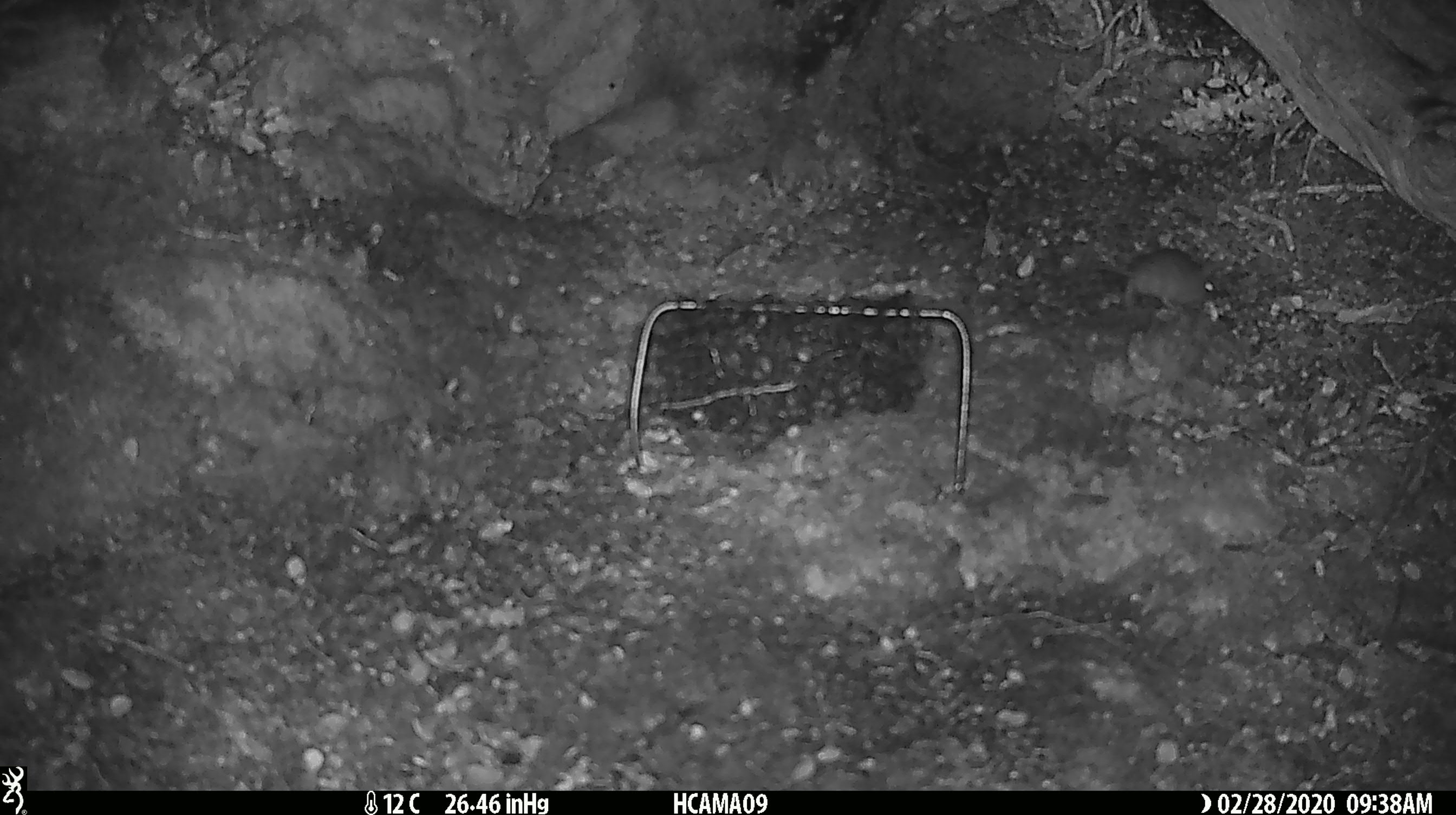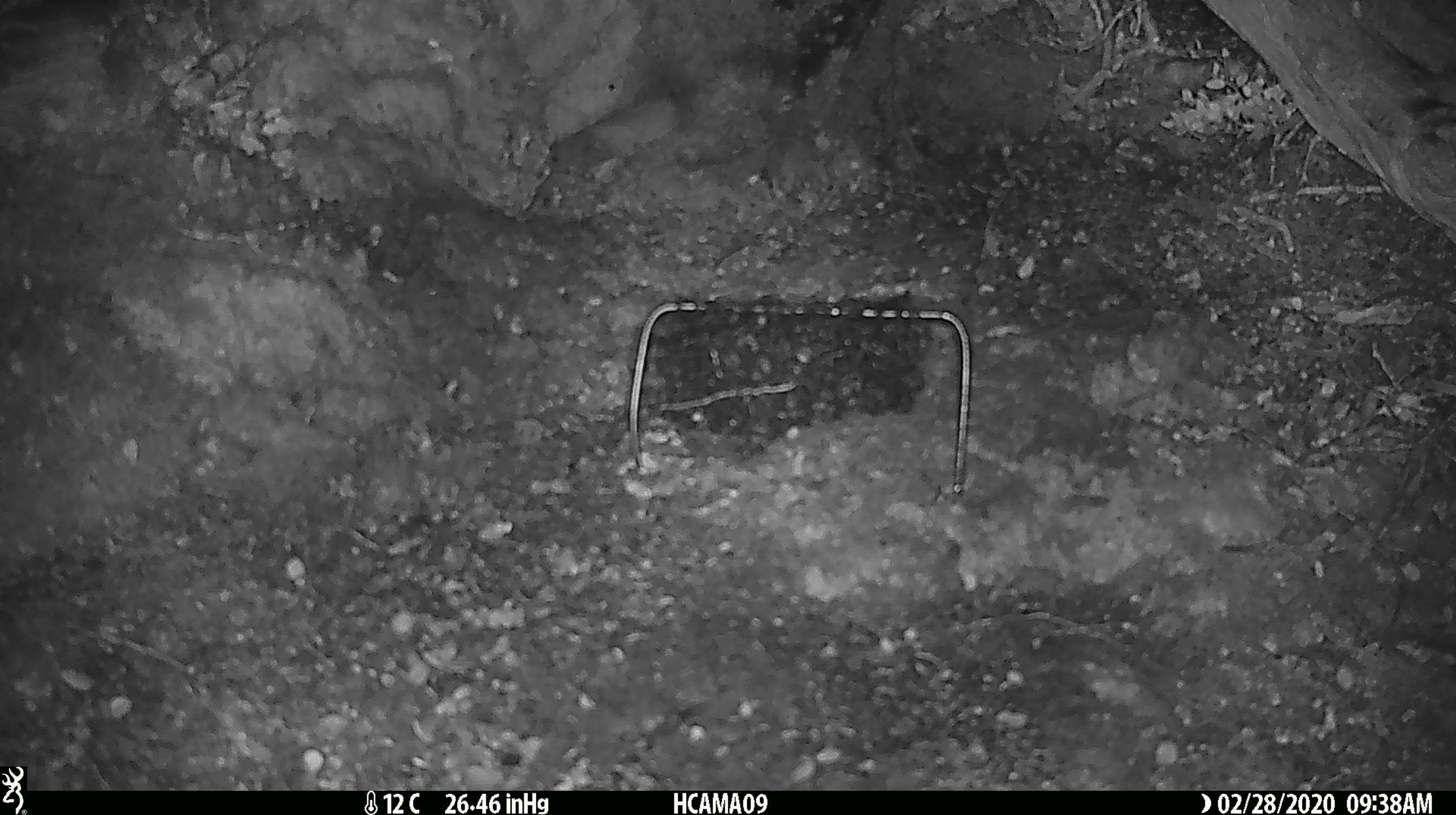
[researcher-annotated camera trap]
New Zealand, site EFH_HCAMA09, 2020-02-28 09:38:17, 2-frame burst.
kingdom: Animalia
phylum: Chordata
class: Mammalia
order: Rodentia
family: Muridae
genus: Mus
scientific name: Mus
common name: mouse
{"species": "mouse (Mus)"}